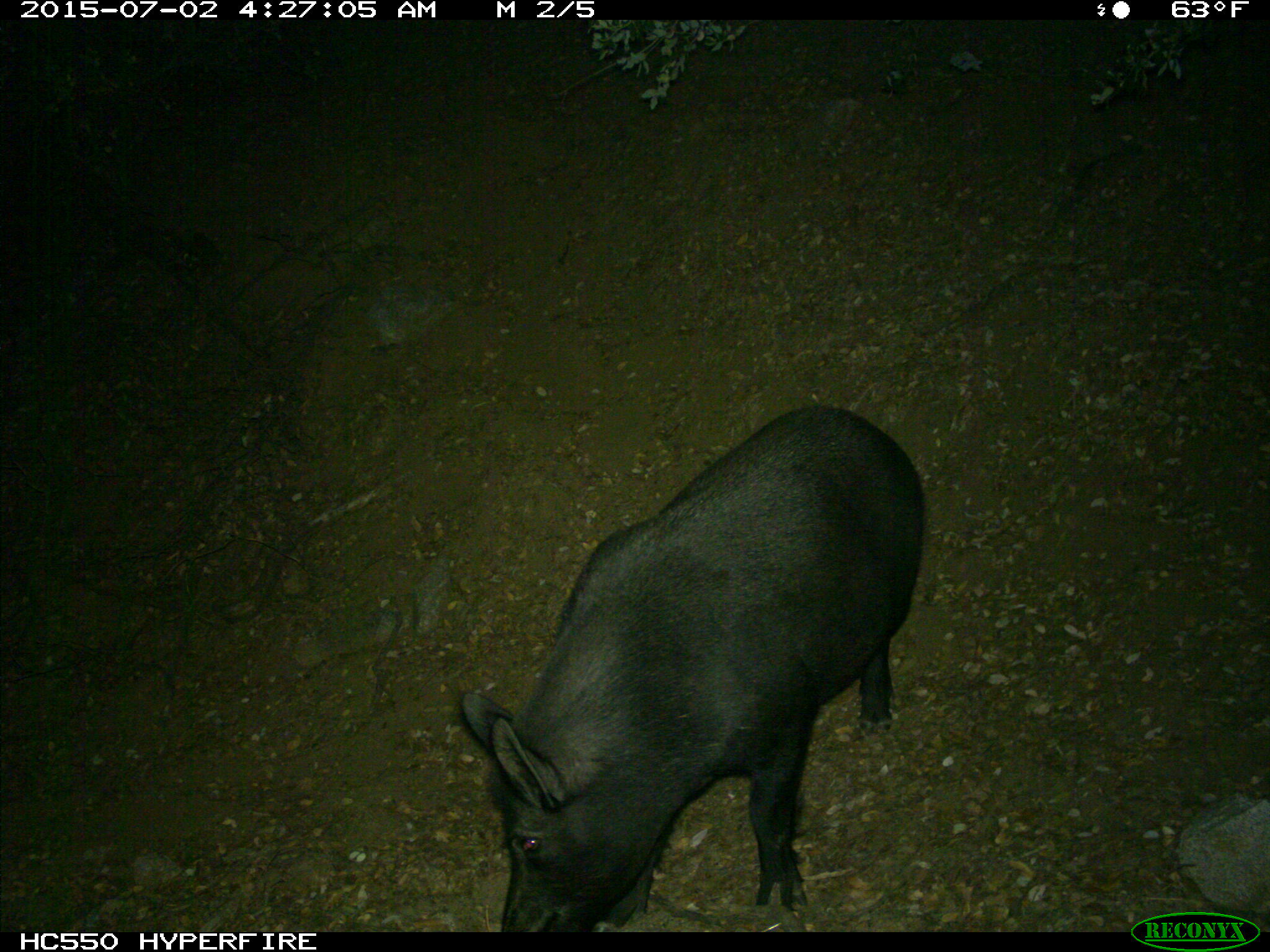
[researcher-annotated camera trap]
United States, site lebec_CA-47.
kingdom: Animalia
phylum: Chordata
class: Mammalia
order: Artiodactyla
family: Suidae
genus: Sus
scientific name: Sus scrofa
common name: wild boar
Sus scrofa (wild boar).